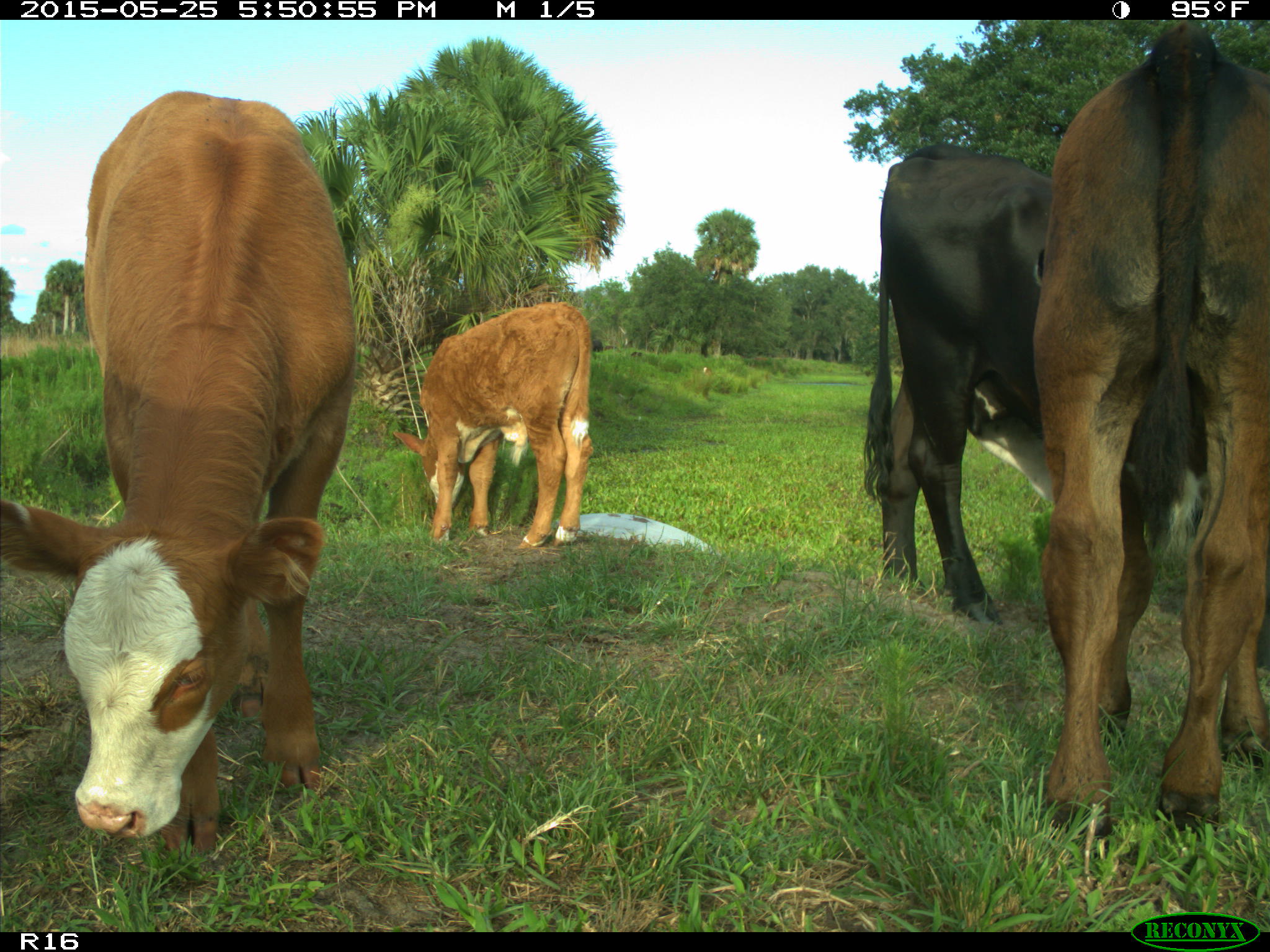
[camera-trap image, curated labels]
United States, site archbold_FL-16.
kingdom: Animalia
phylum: Chordata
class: Mammalia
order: Artiodactyla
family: Bovidae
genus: Bos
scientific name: Bos taurus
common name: domestic cow